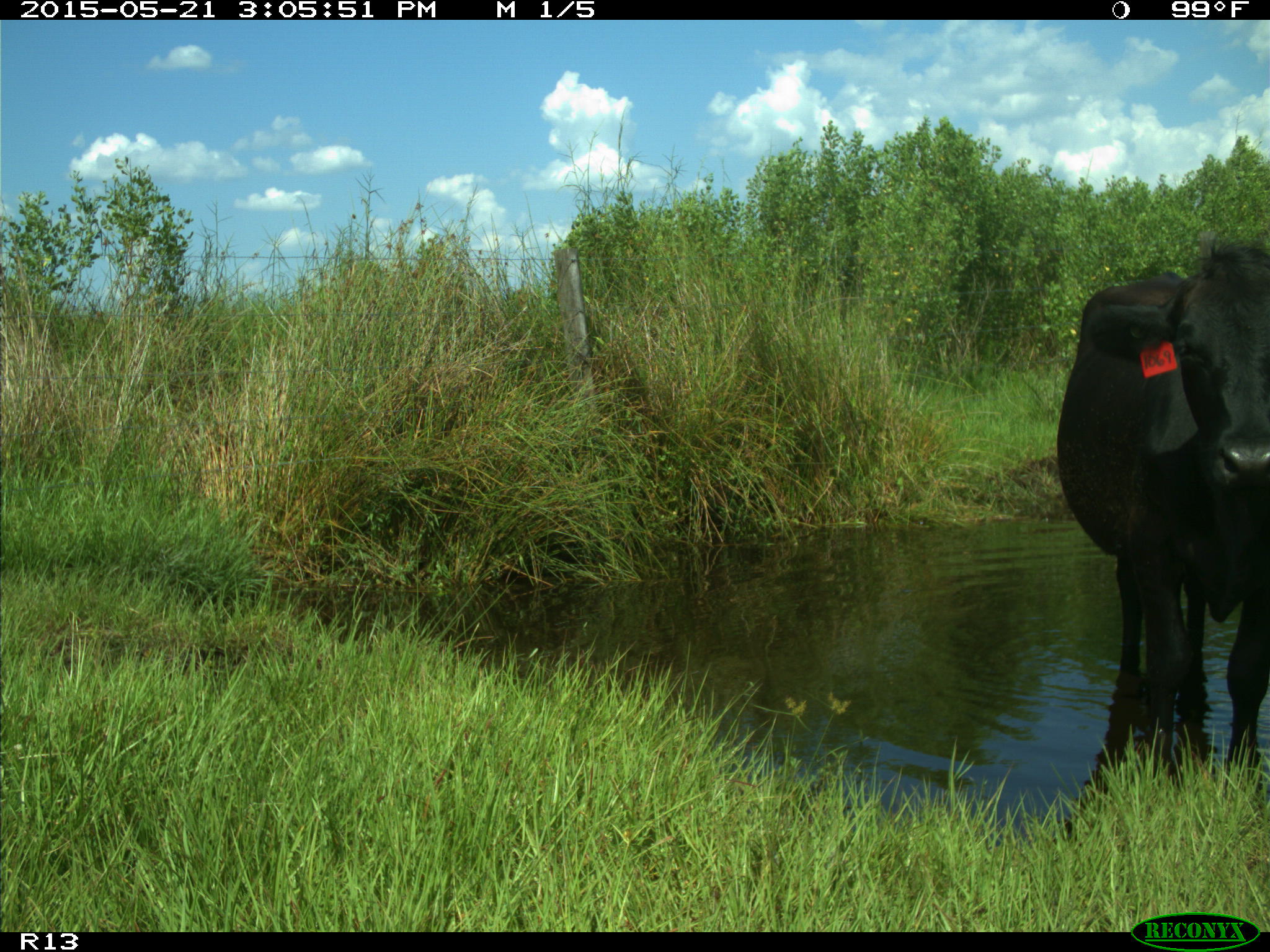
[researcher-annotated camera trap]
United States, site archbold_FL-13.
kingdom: Animalia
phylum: Chordata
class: Mammalia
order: Artiodactyla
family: Bovidae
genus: Bos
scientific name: Bos taurus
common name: domestic cow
Bos taurus (domestic cow).